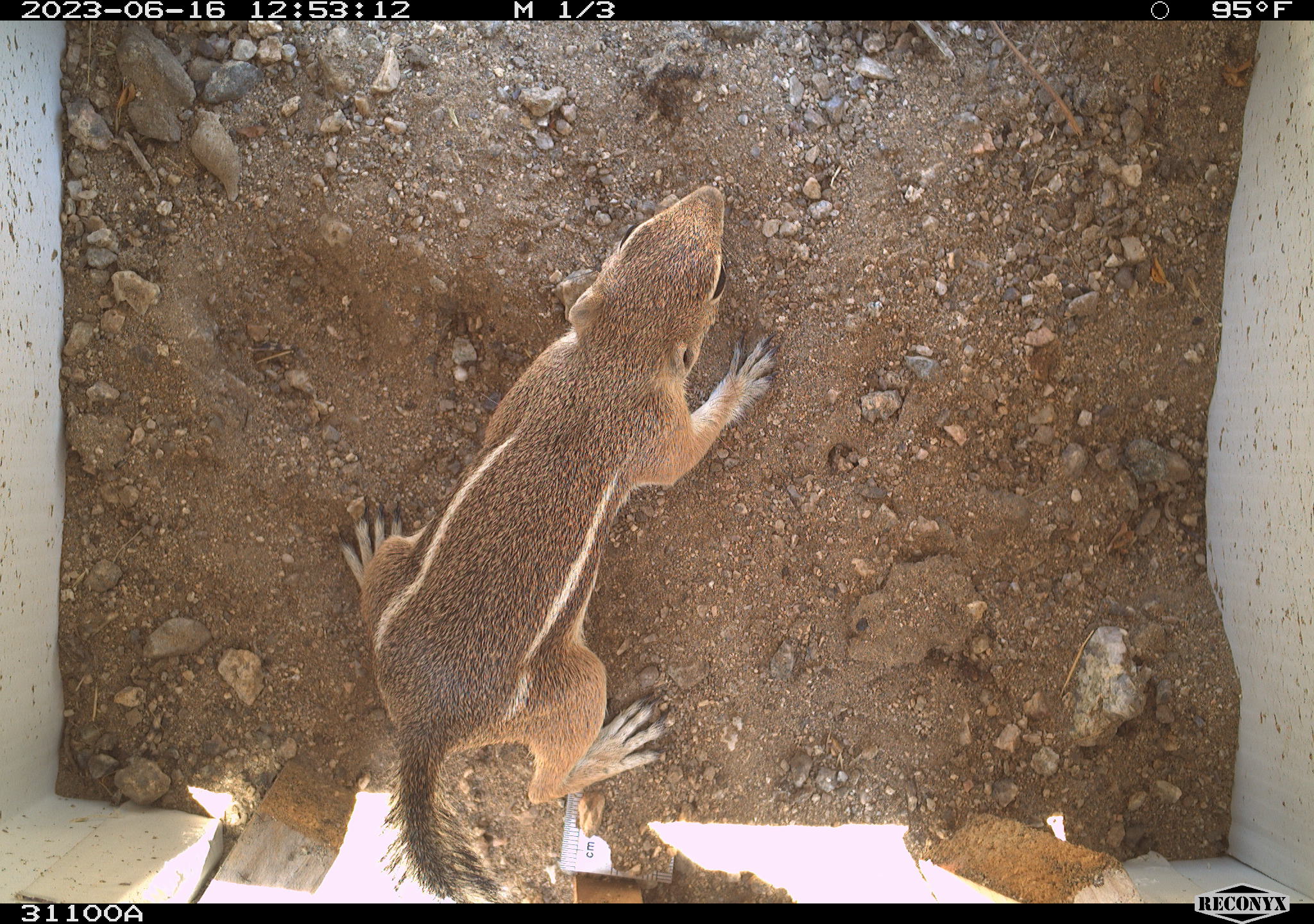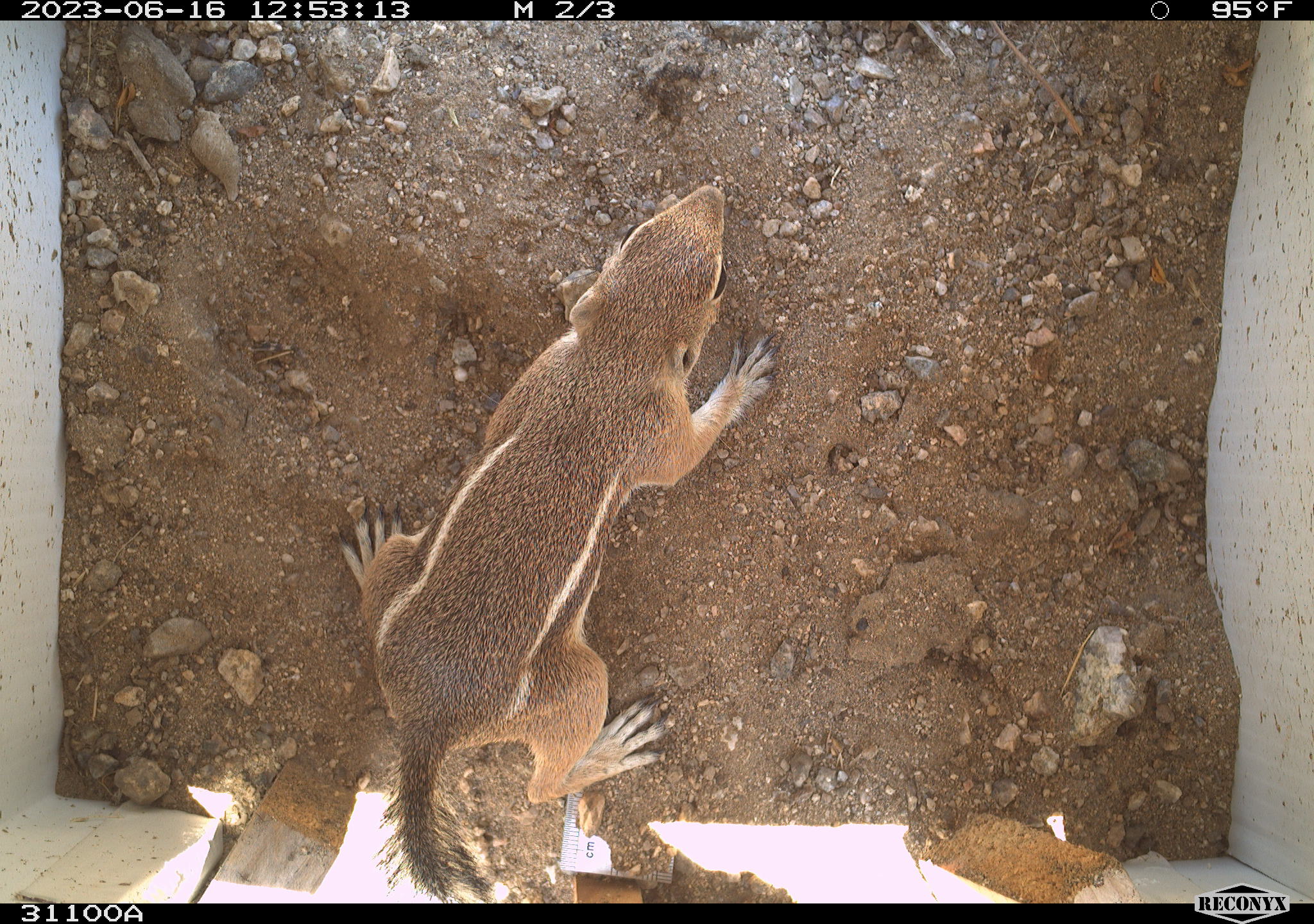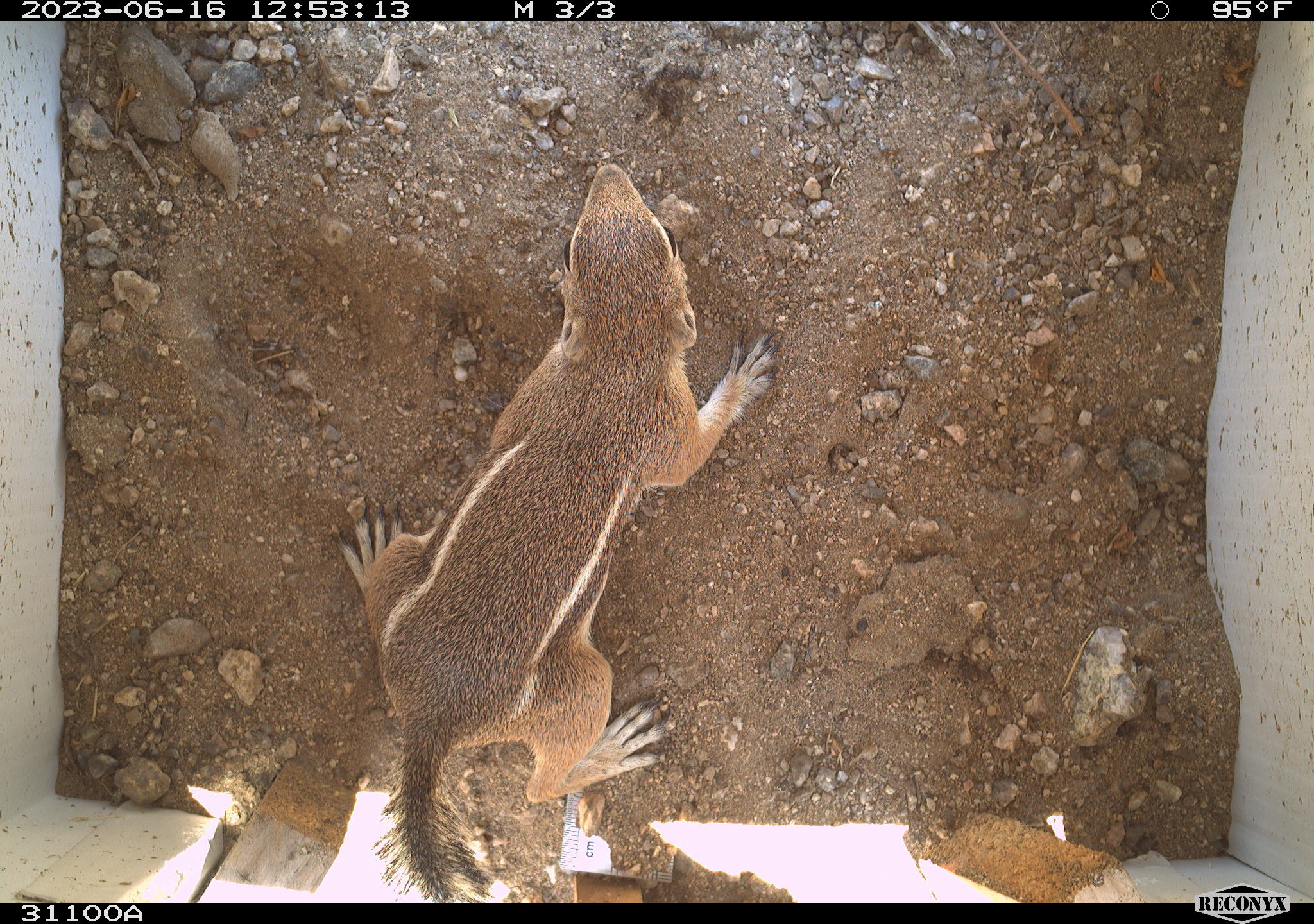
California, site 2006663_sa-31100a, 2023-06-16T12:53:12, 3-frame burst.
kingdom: Animalia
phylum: Chordata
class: Mammalia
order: Rodentia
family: Sciuridae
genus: Ammospermophilus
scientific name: Ammospermophilus leucurus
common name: white-tailed antelope squirrel